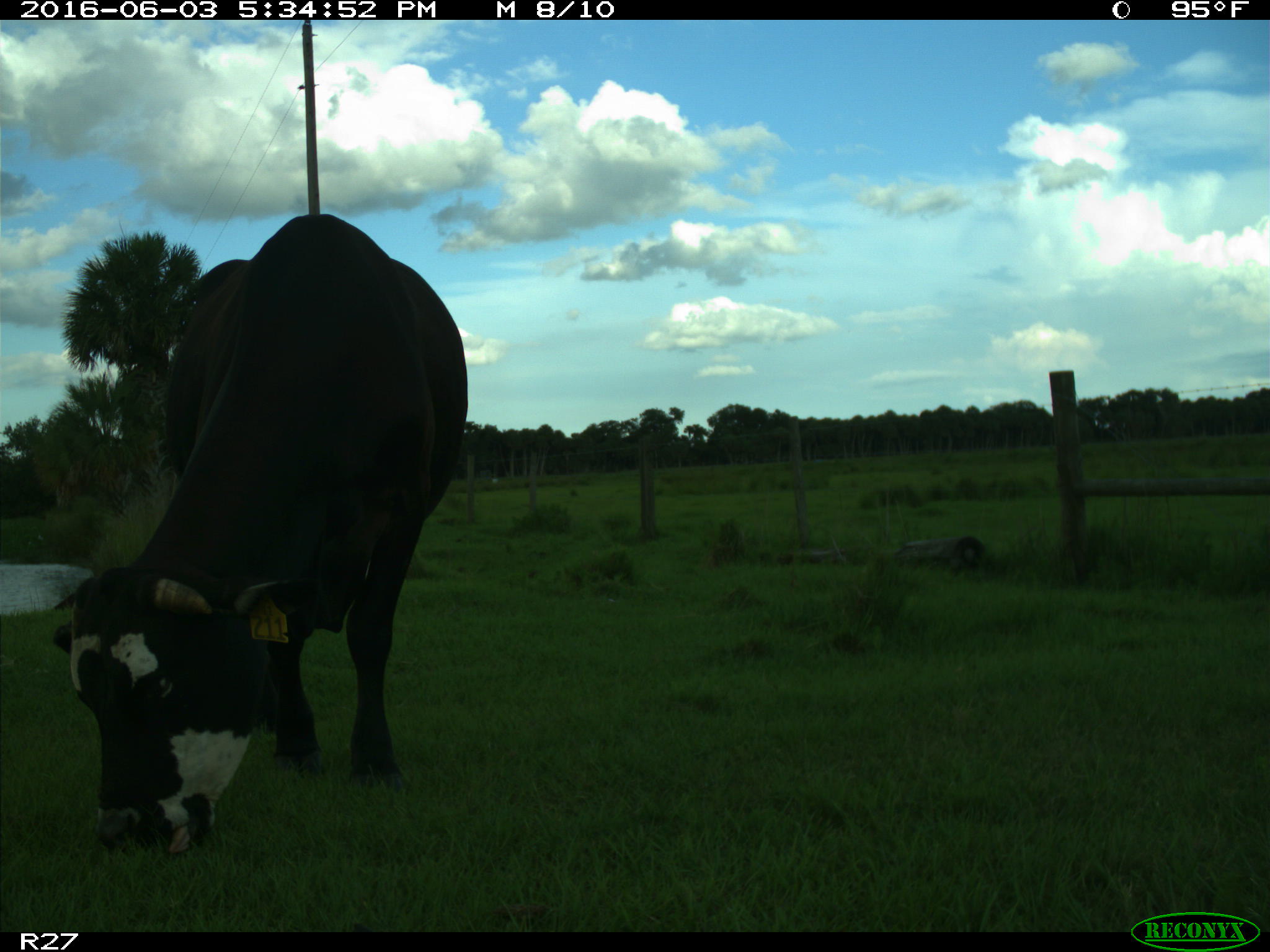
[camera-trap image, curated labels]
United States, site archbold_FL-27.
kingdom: Animalia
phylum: Chordata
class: Mammalia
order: Artiodactyla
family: Bovidae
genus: Bos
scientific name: Bos taurus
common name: domestic cow